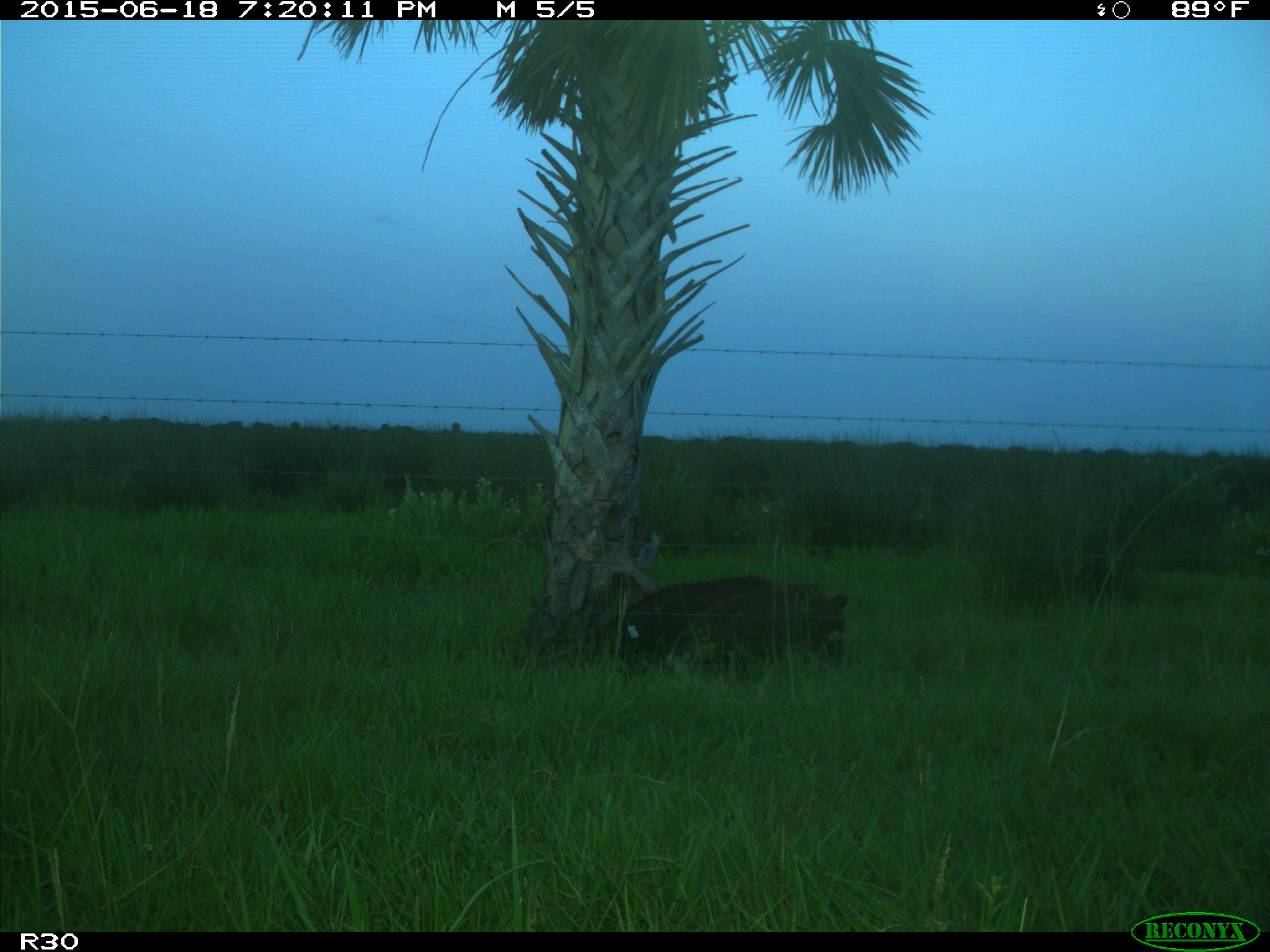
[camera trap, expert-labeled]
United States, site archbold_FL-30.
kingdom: Animalia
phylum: Chordata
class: Mammalia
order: Artiodactyla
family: Suidae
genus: Sus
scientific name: Sus scrofa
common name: wild boar